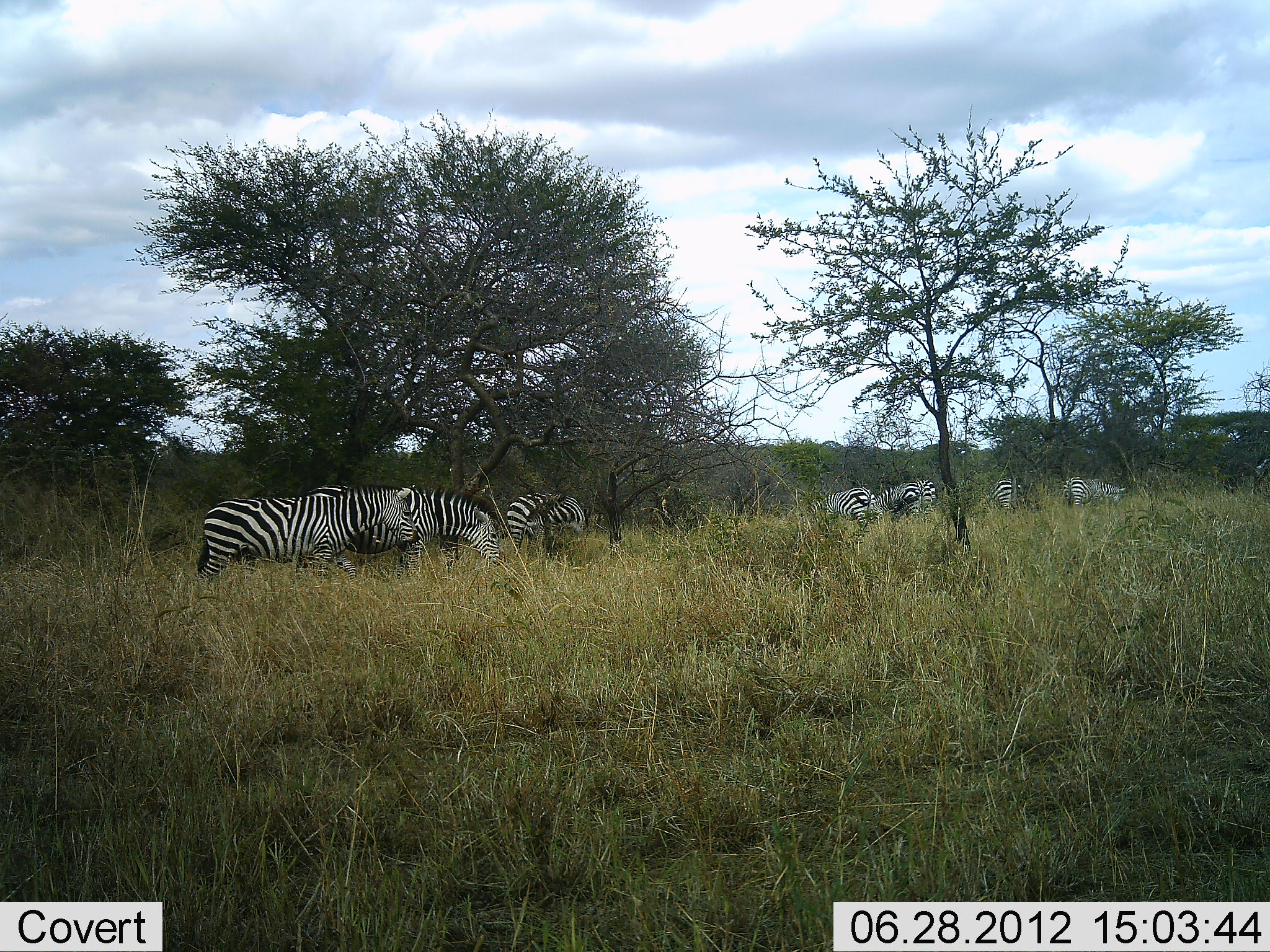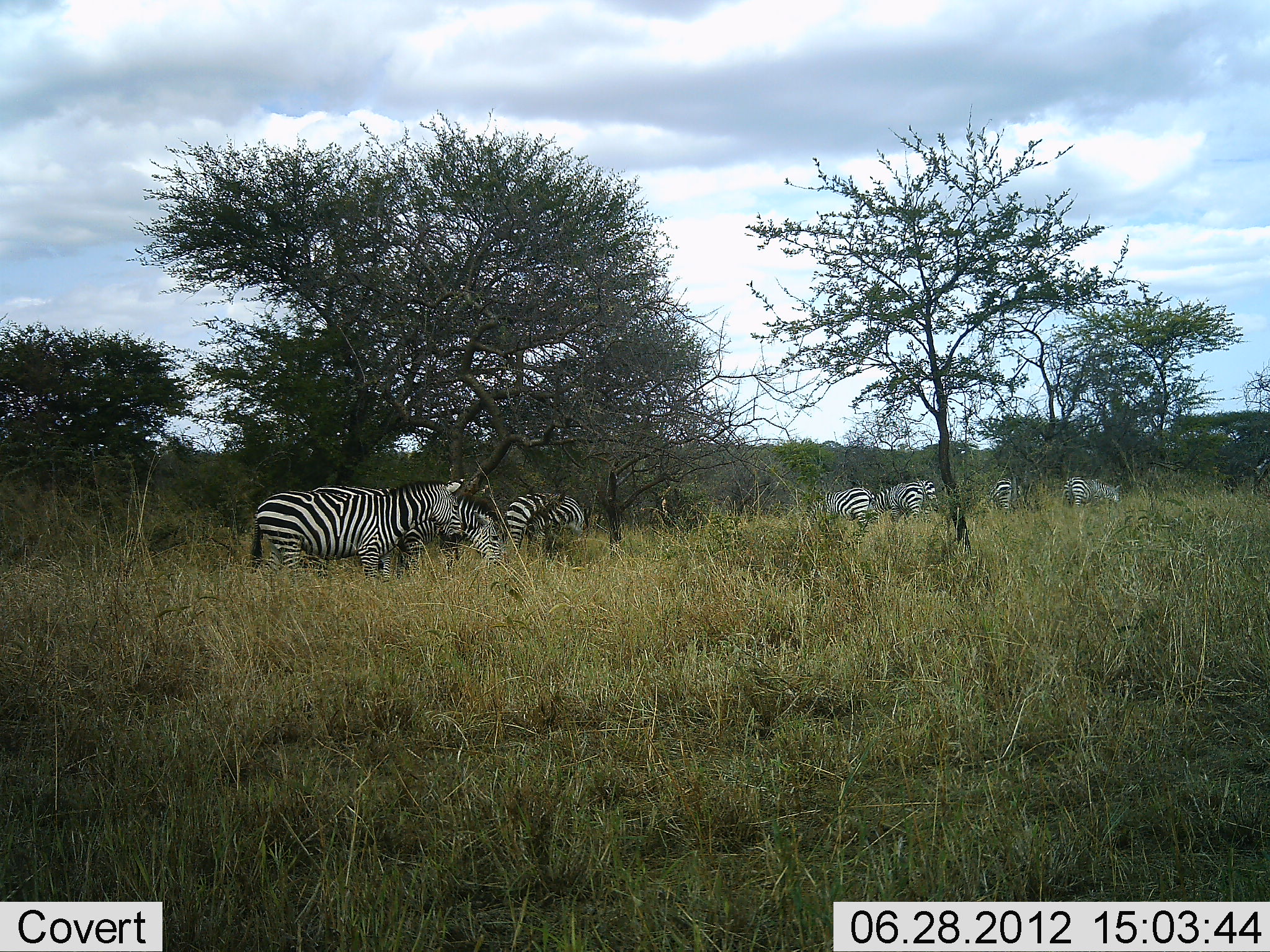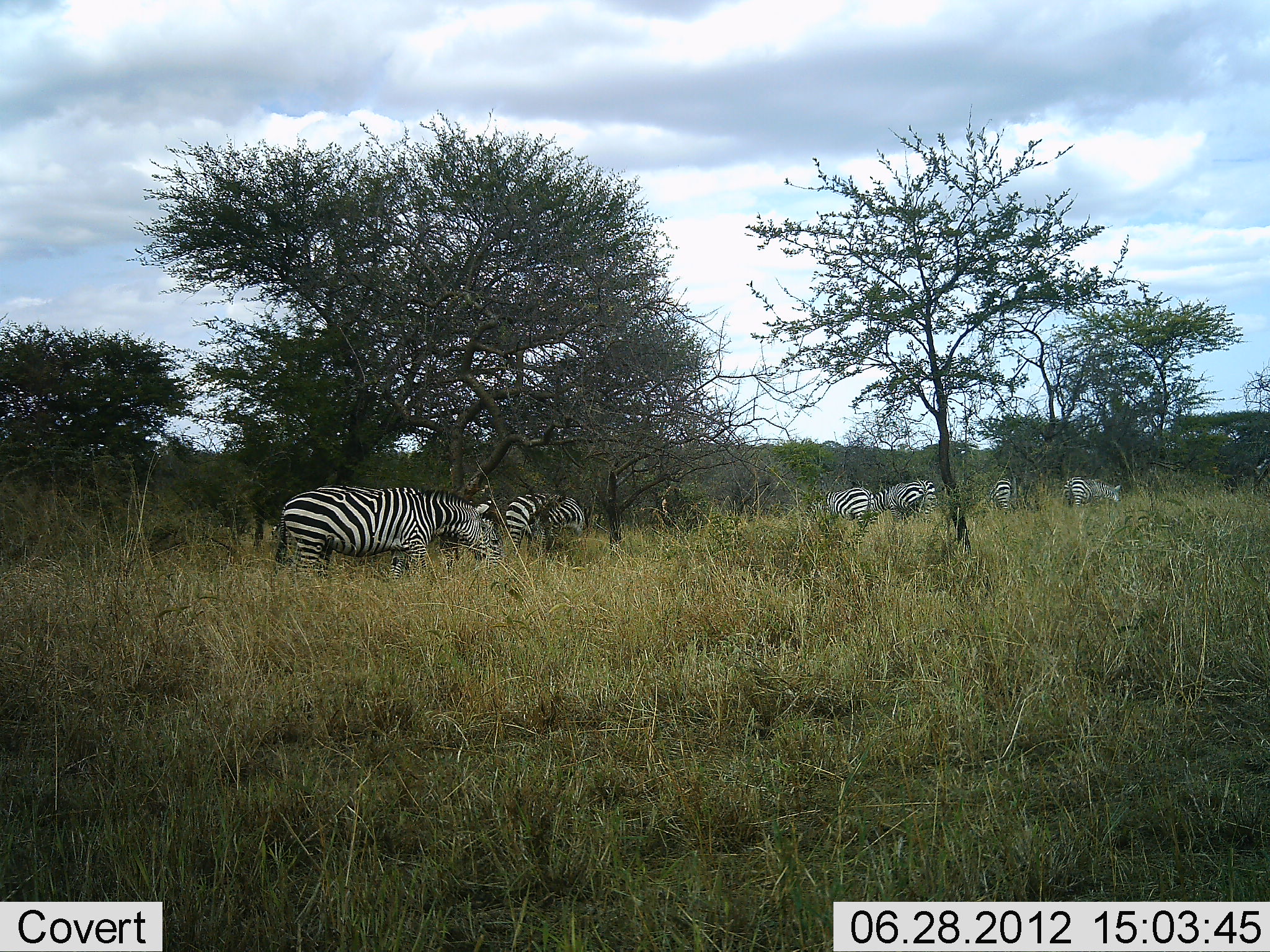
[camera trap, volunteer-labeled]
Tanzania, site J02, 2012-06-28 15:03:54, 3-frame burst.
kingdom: Animalia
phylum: Chordata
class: Mammalia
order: Perissodactyla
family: Equidae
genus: Equus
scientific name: Equus quagga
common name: plains zebra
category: zebra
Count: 7.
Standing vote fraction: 60%.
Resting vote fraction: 0%.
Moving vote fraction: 40%.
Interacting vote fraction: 0%.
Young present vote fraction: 0%.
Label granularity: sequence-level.